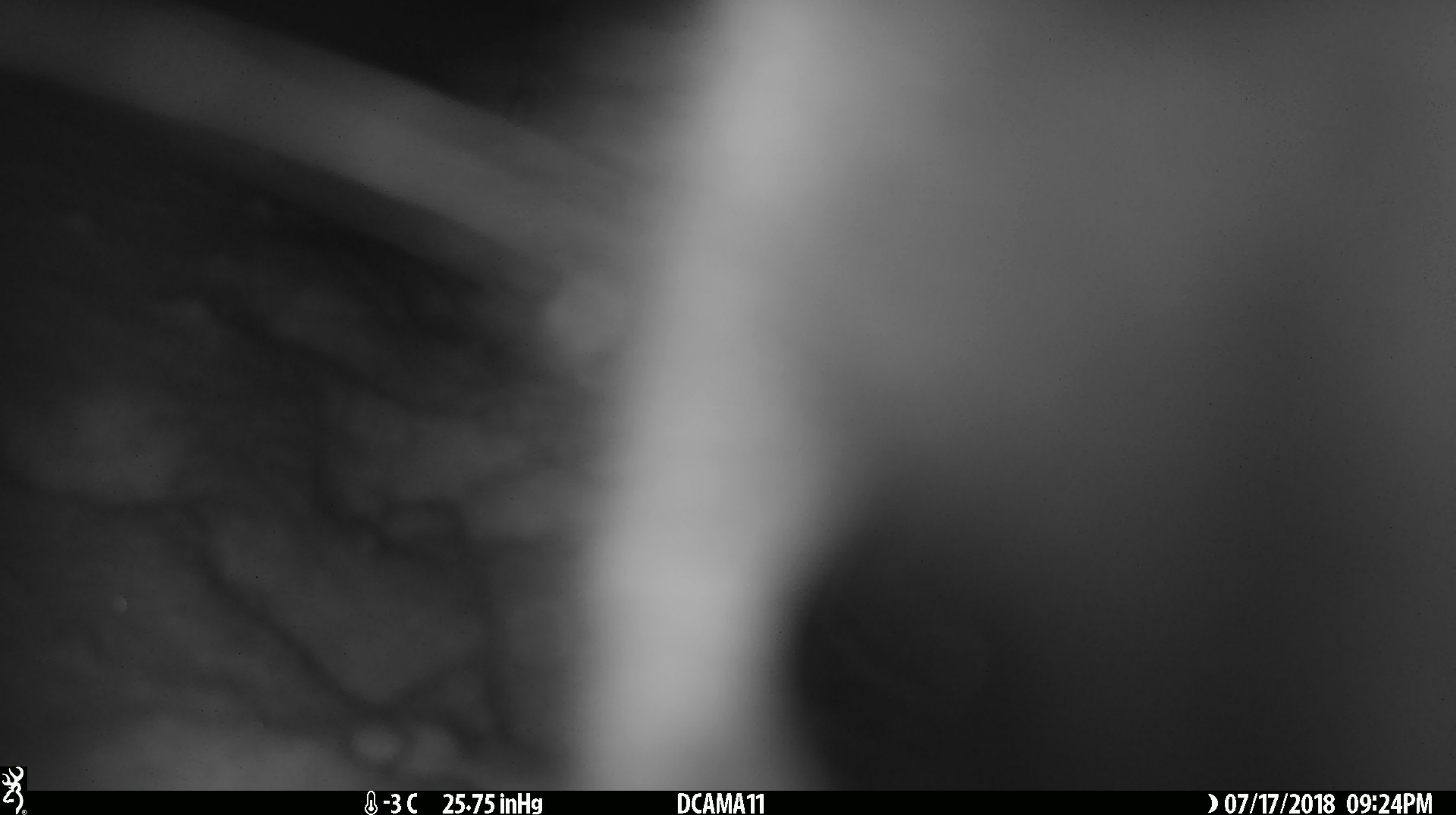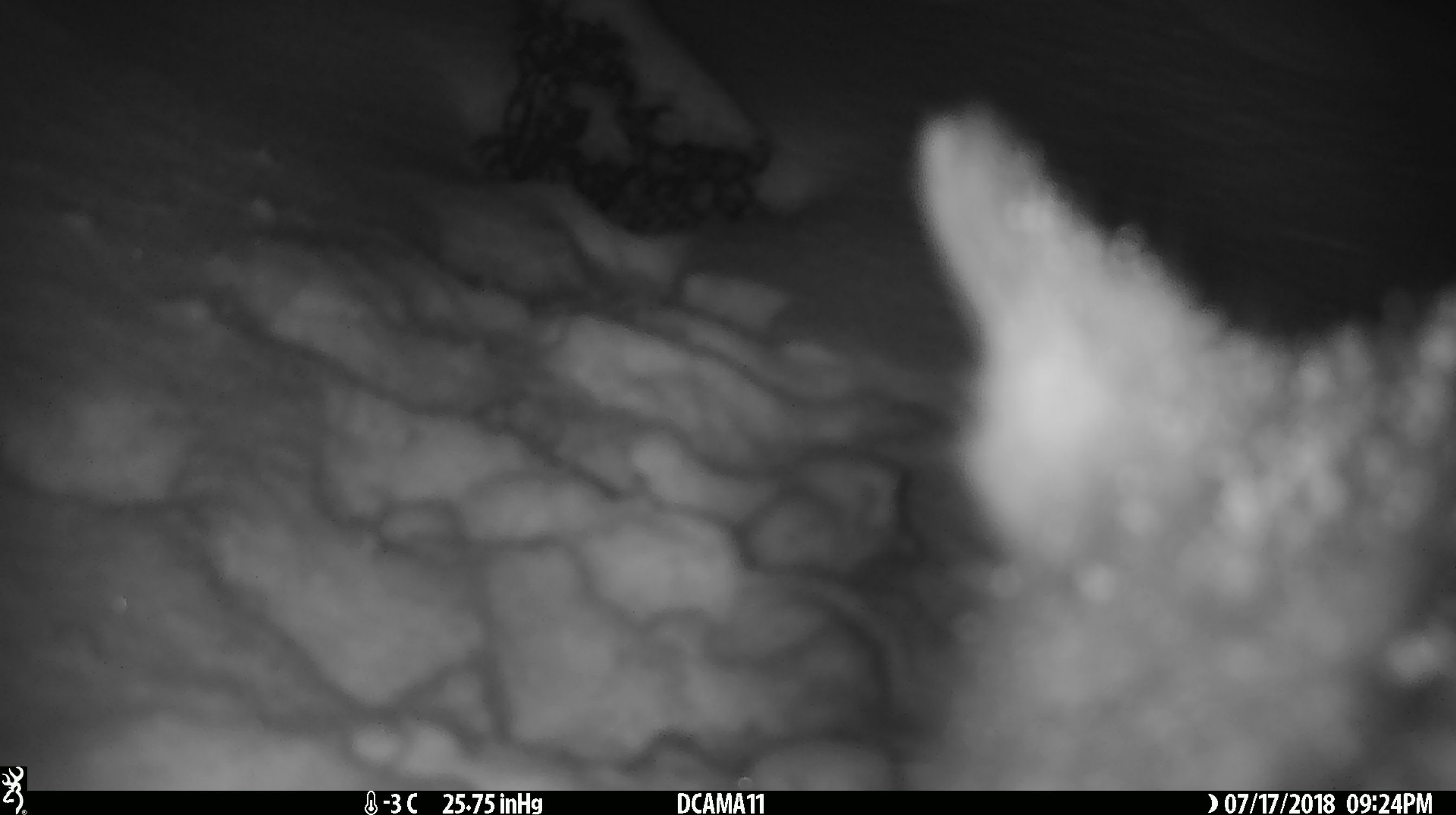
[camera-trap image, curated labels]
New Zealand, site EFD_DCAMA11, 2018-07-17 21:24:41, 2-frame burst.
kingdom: Animalia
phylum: Chordata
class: Mammalia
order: Diprotodontia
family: Phalangeridae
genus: Trichosurus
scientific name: Trichosurus vulpecula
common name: common brushtail possum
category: possum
Possum (common brushtail possum) (Trichosurus vulpecula).